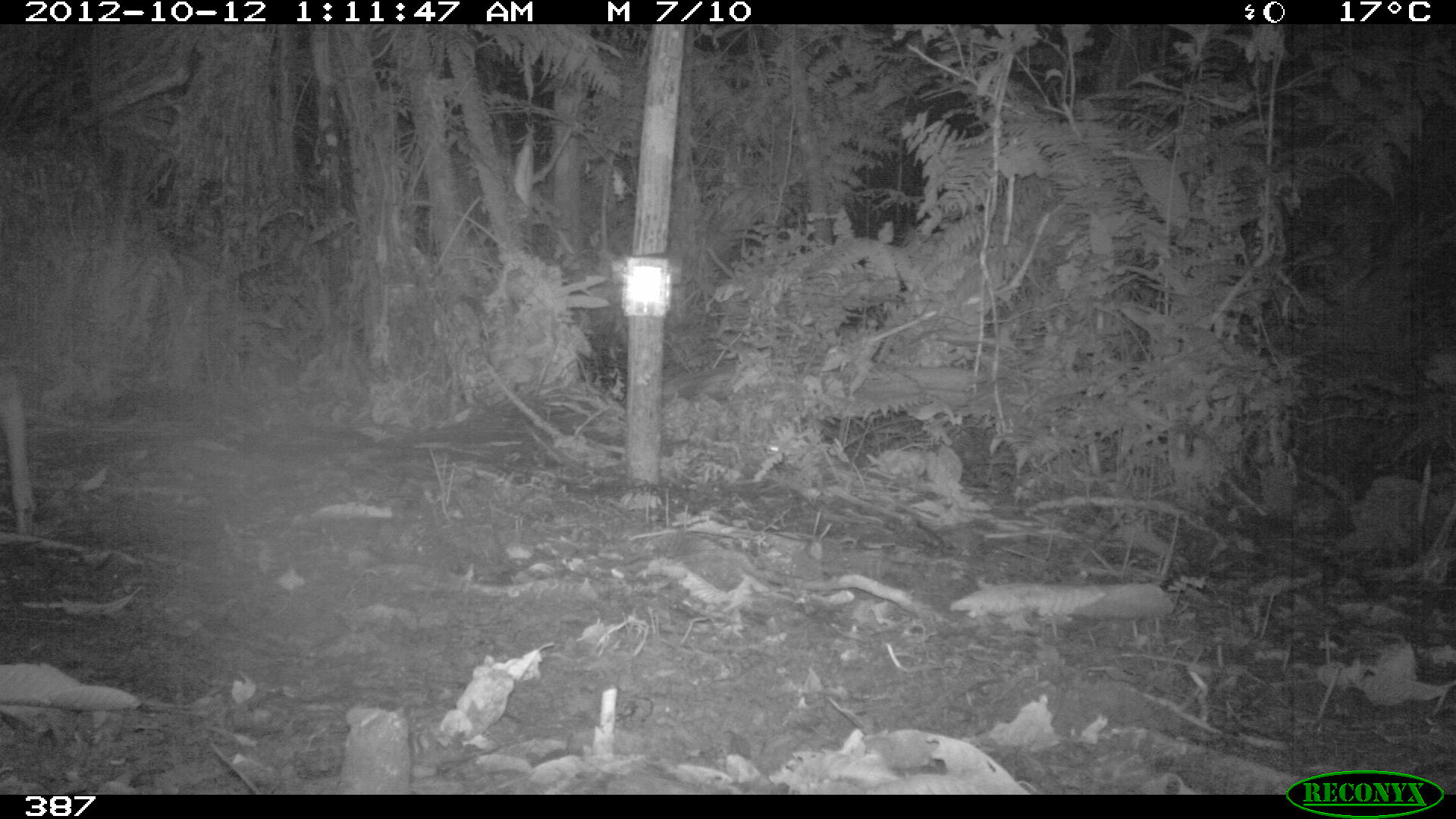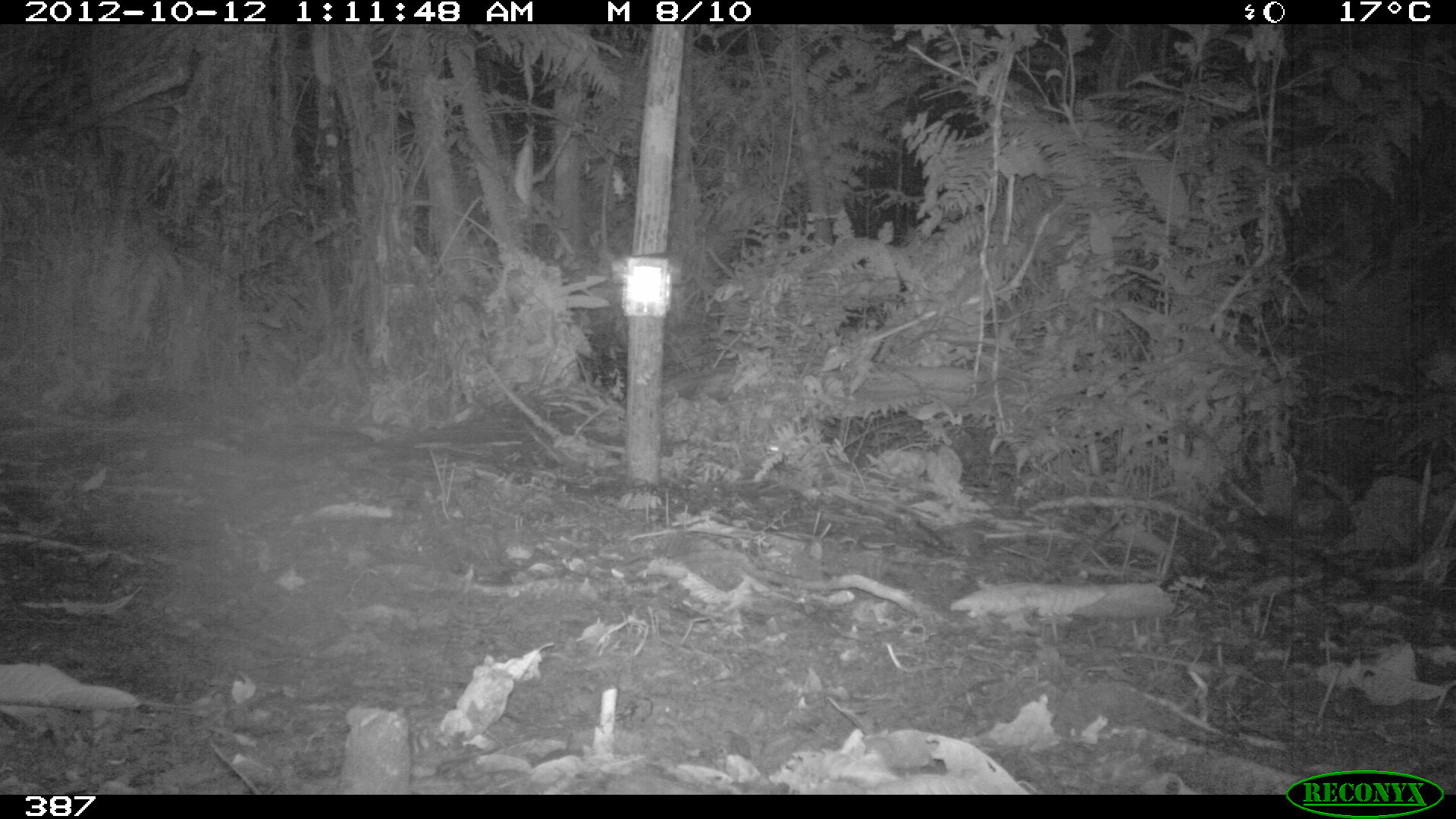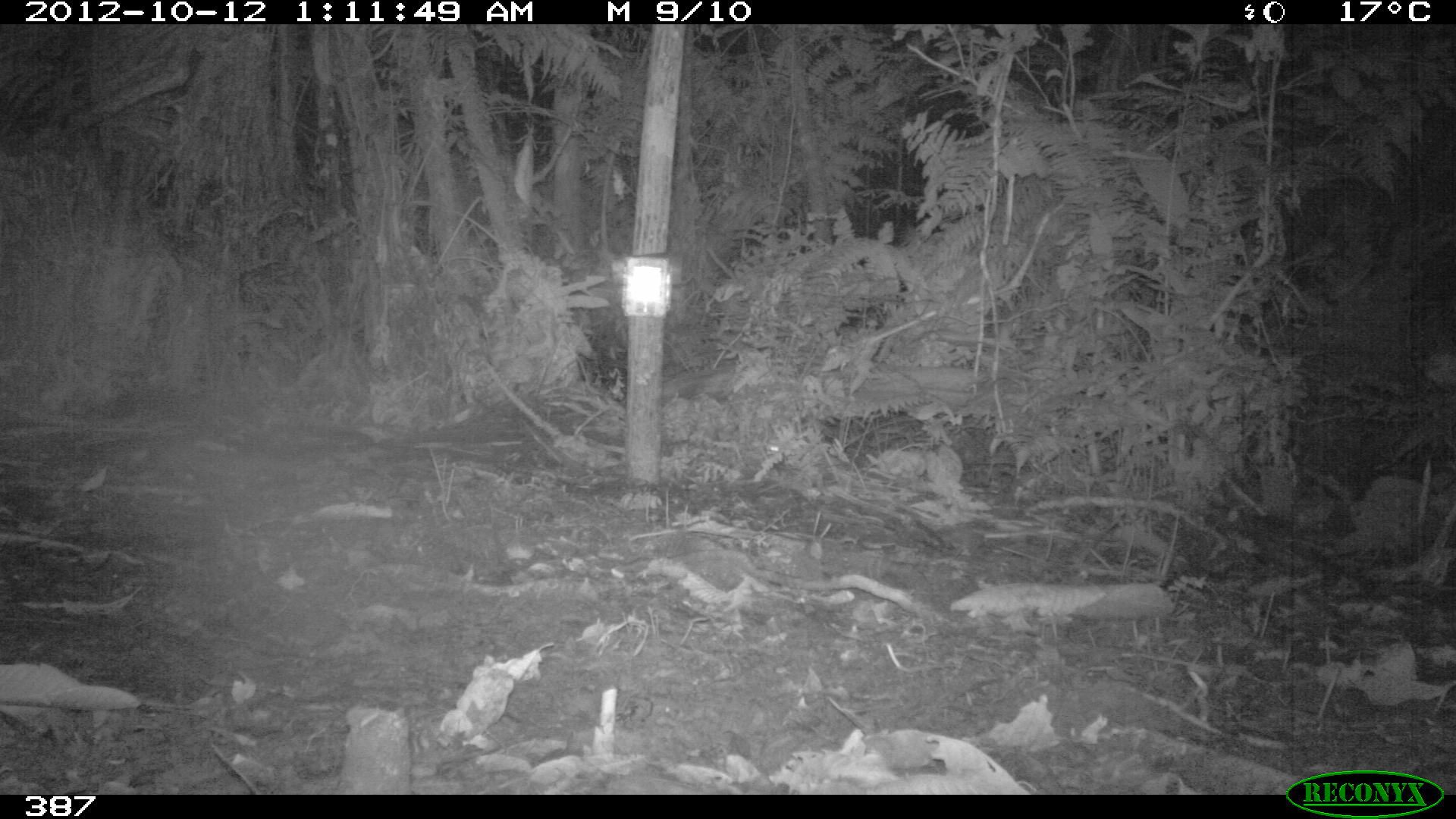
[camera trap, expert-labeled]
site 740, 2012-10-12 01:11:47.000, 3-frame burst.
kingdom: Animalia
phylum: Chordata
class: Mammalia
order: Artiodactyla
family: Cervidae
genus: Mazama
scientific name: Mazama americana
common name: red brocket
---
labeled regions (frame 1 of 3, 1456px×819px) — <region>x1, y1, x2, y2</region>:
mazama americana: <region>0, 358, 37, 540</region>